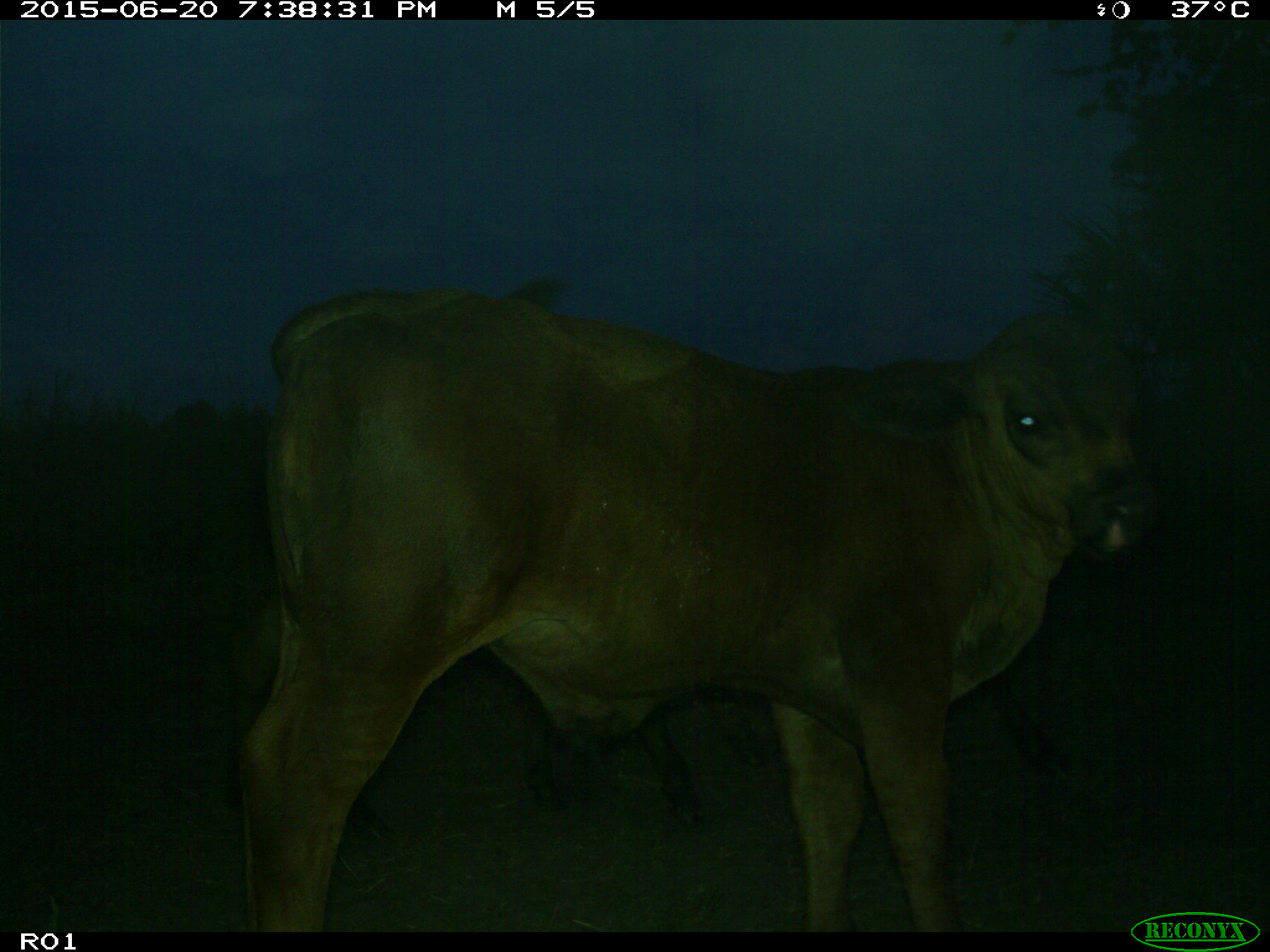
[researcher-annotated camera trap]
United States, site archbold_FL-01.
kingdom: Animalia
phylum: Chordata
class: Mammalia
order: Artiodactyla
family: Bovidae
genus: Bos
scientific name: Bos taurus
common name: domestic cow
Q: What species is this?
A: Bos taurus (domestic cow).